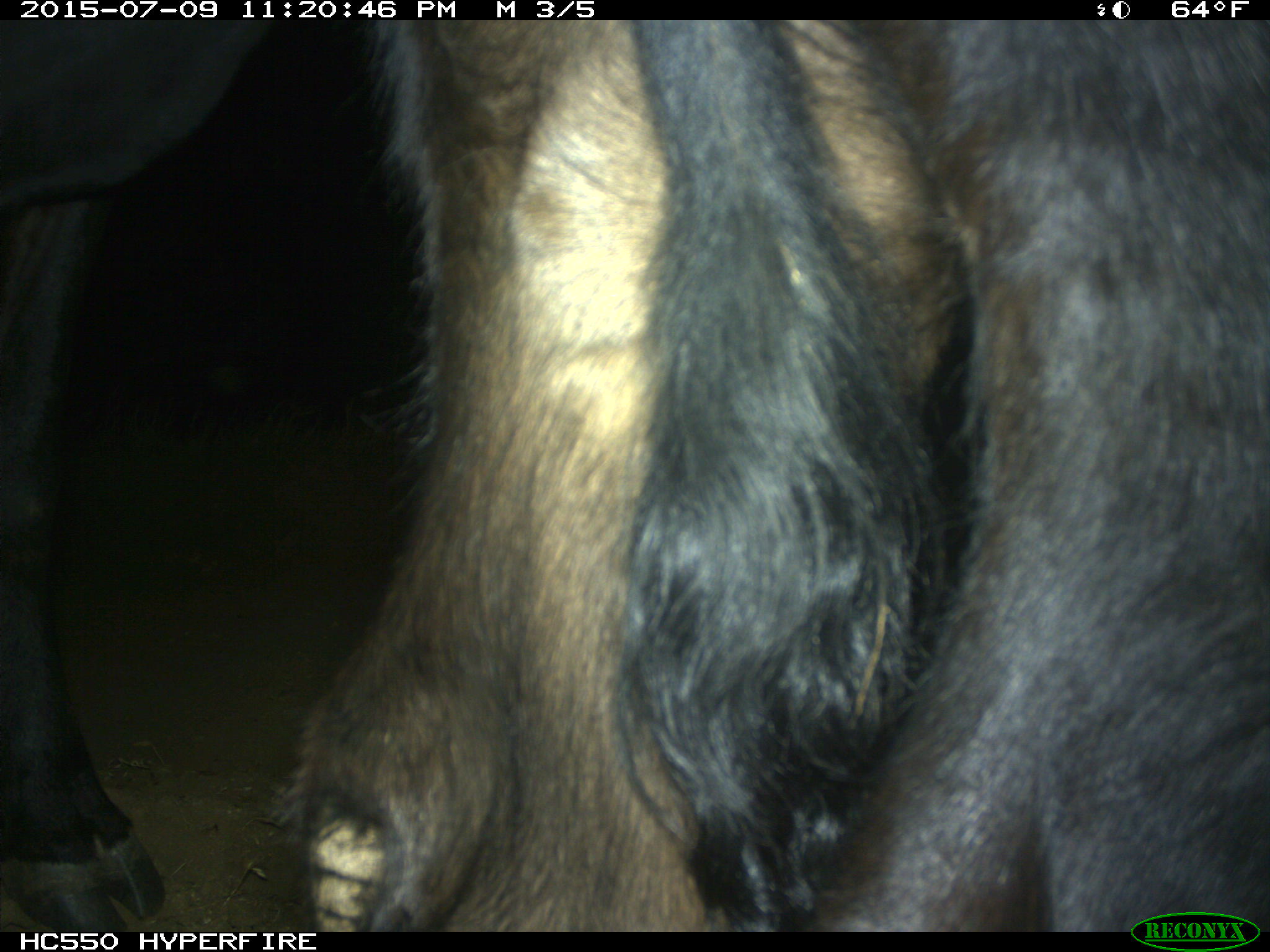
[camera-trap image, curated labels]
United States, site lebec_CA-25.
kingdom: Animalia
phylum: Chordata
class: Mammalia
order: Artiodactyla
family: Bovidae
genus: Bos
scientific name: Bos taurus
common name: domestic cow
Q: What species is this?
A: Bos taurus (domestic cow).